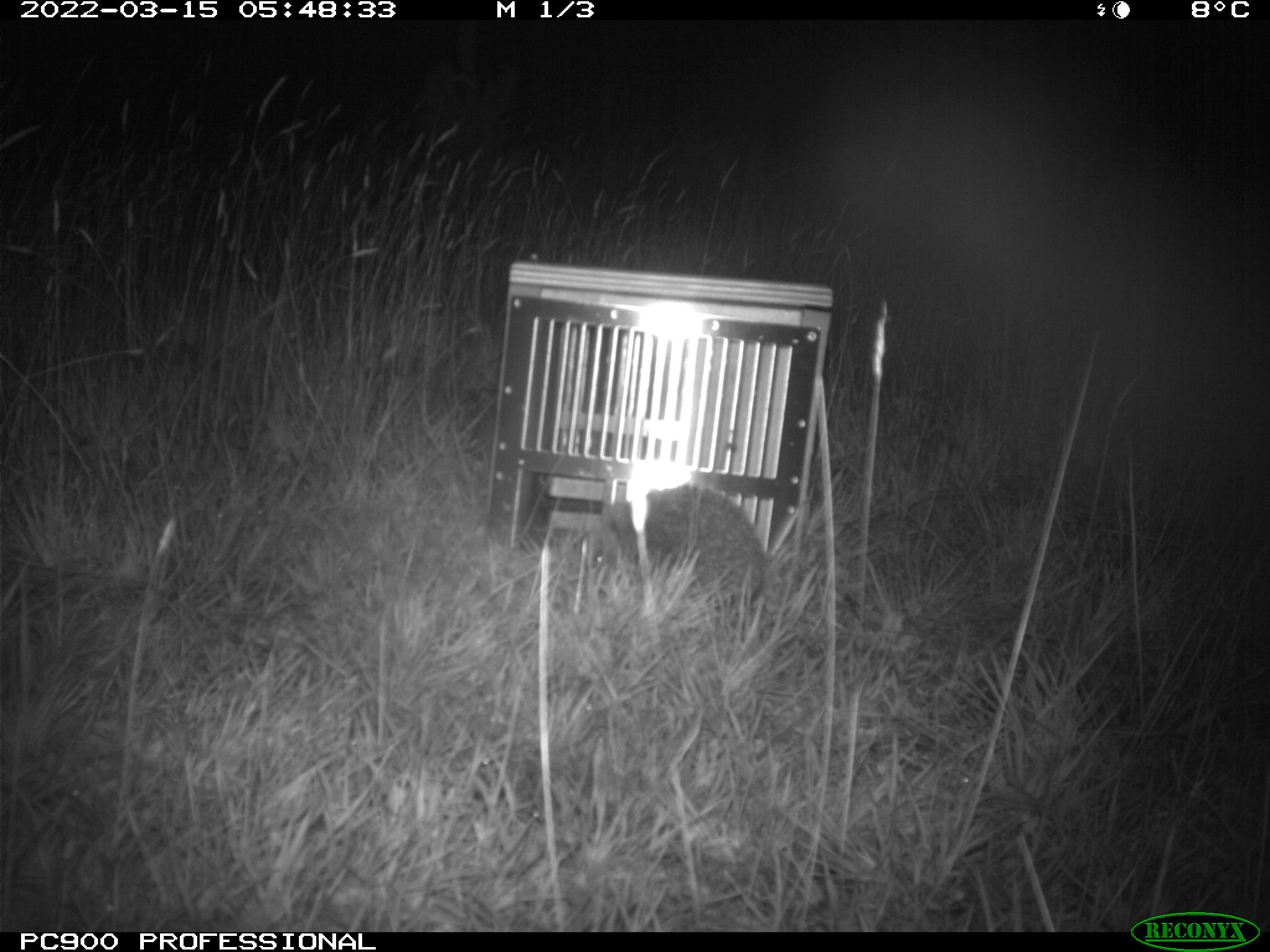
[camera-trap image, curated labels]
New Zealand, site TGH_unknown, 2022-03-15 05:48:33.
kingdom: Animalia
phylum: Chordata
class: Mammalia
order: Eulipotyphla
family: Erinaceidae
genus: Erinaceus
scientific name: Erinaceus europaeus europaeus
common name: european hedgehog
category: hedgehog